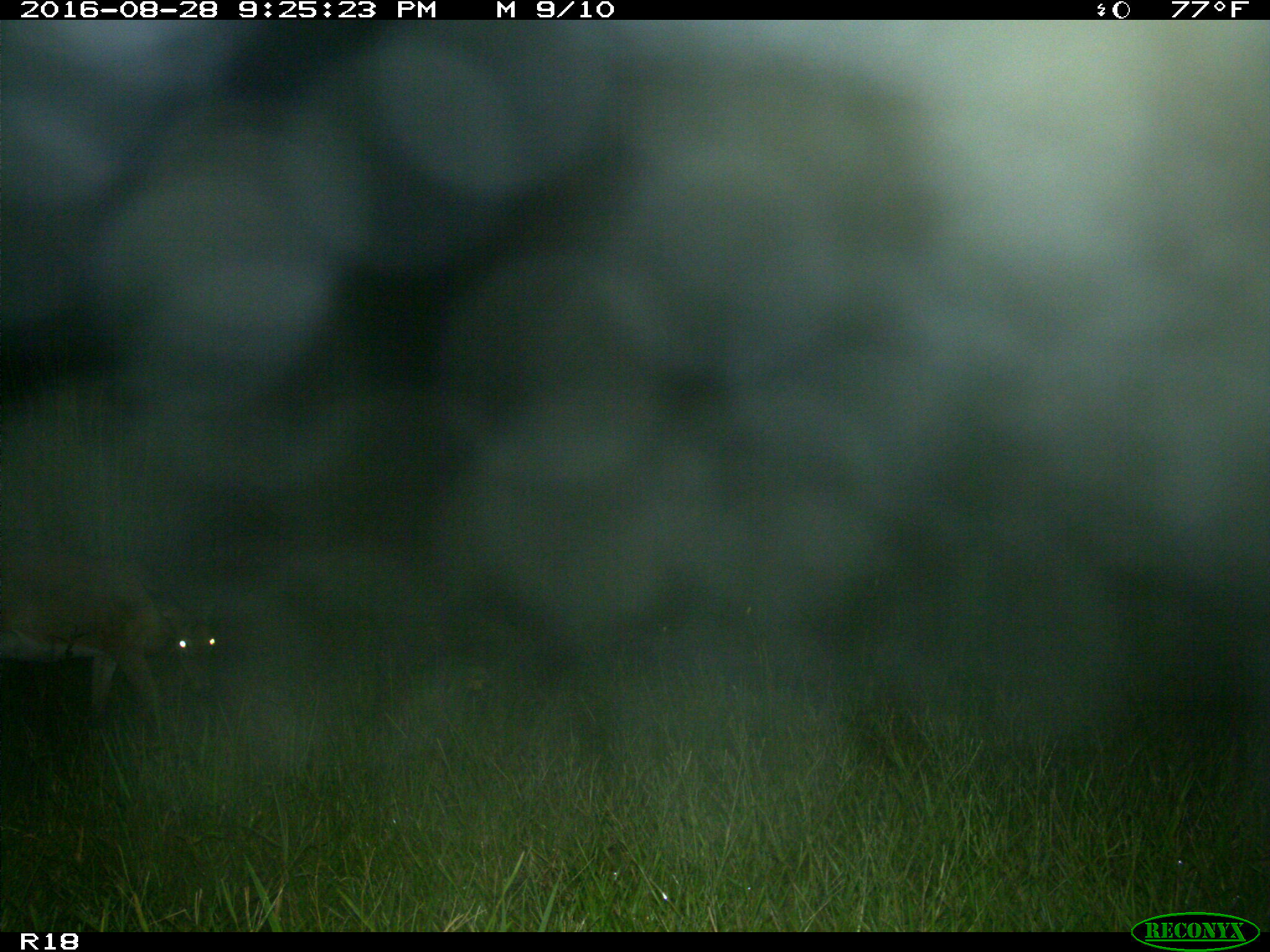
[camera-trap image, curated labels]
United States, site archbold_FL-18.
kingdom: Animalia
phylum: Chordata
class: Mammalia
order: Artiodactyla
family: Cervidae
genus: Odocoileus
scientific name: Odocoileus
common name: deer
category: unidentified deer